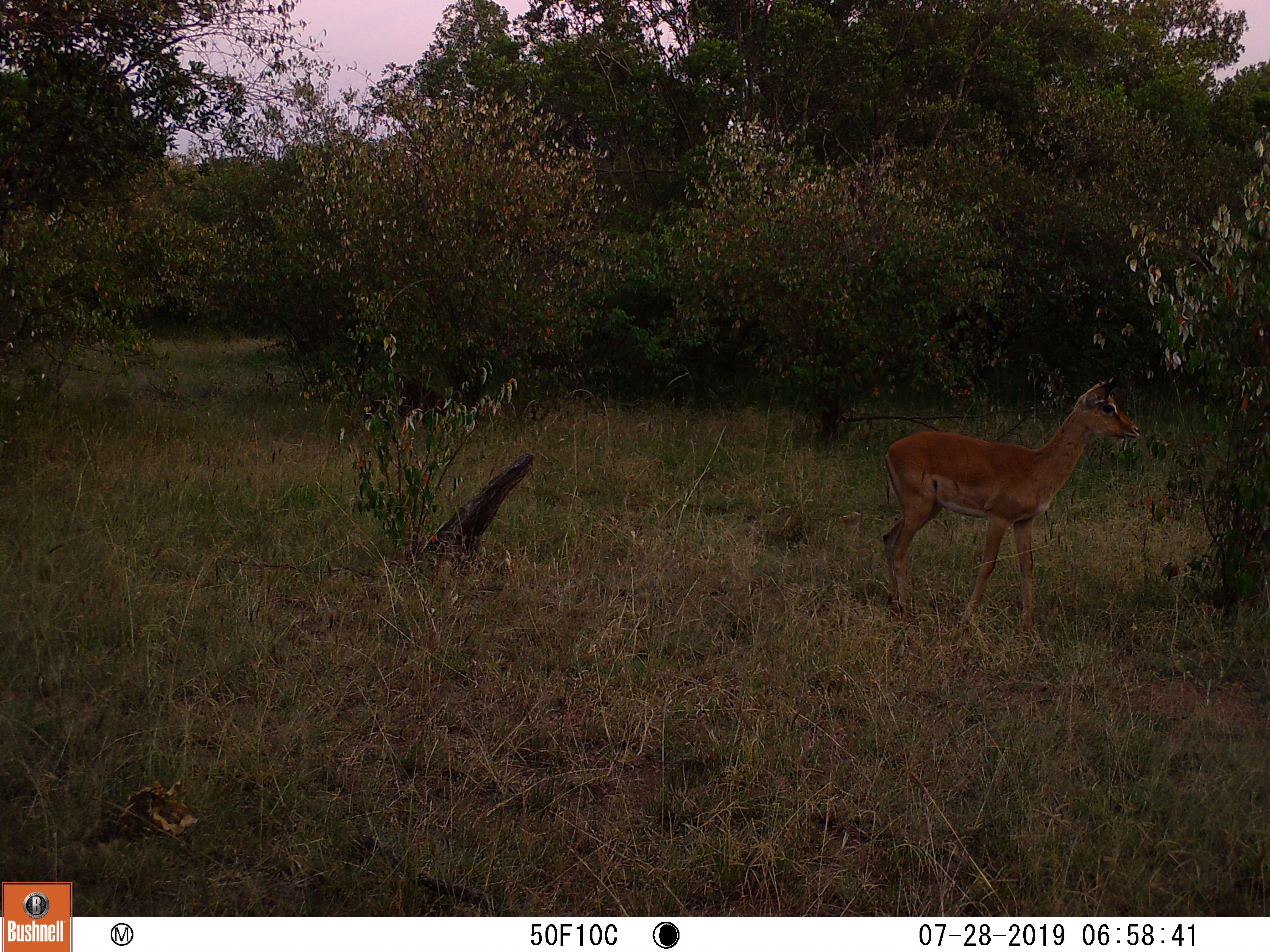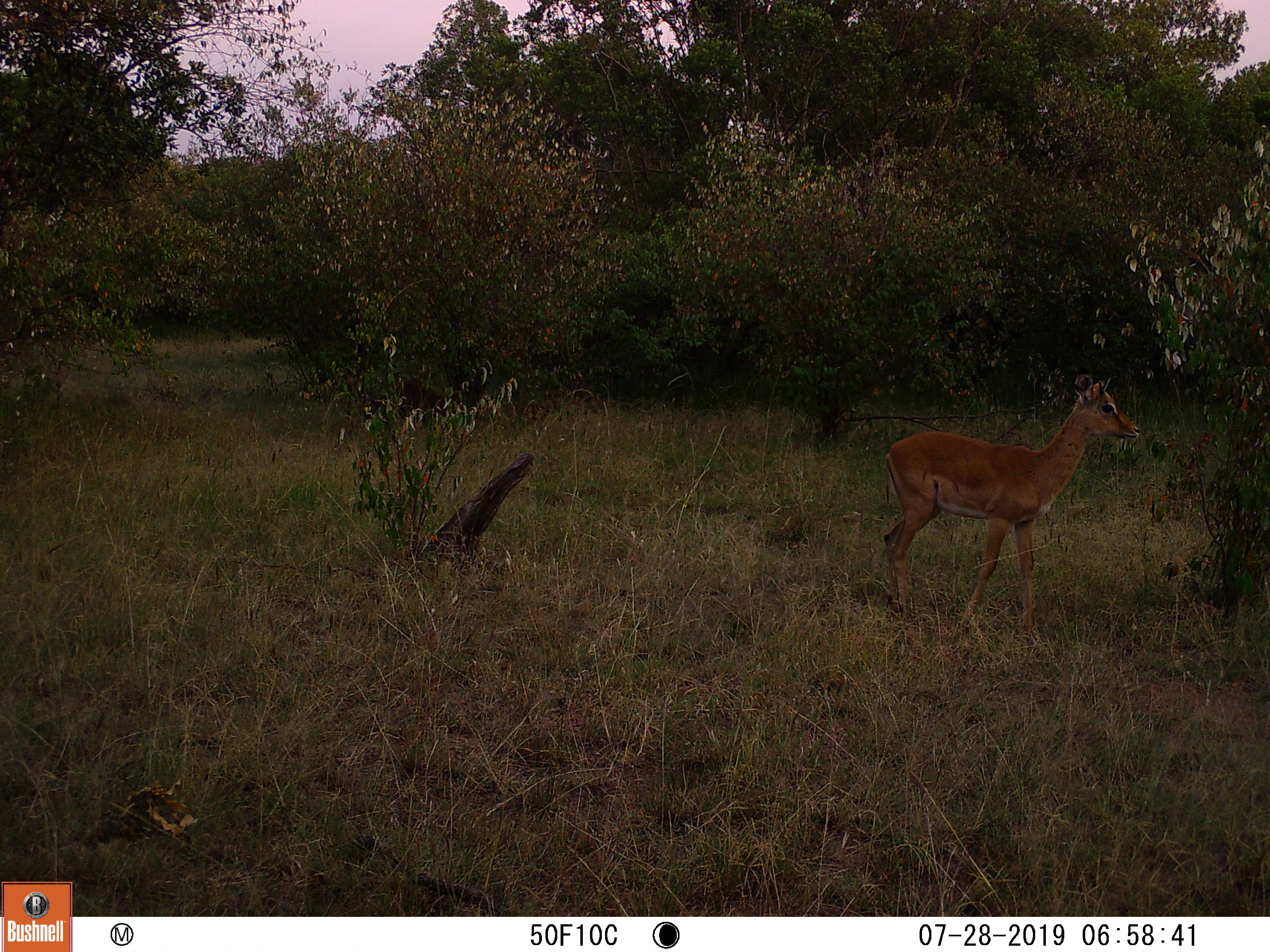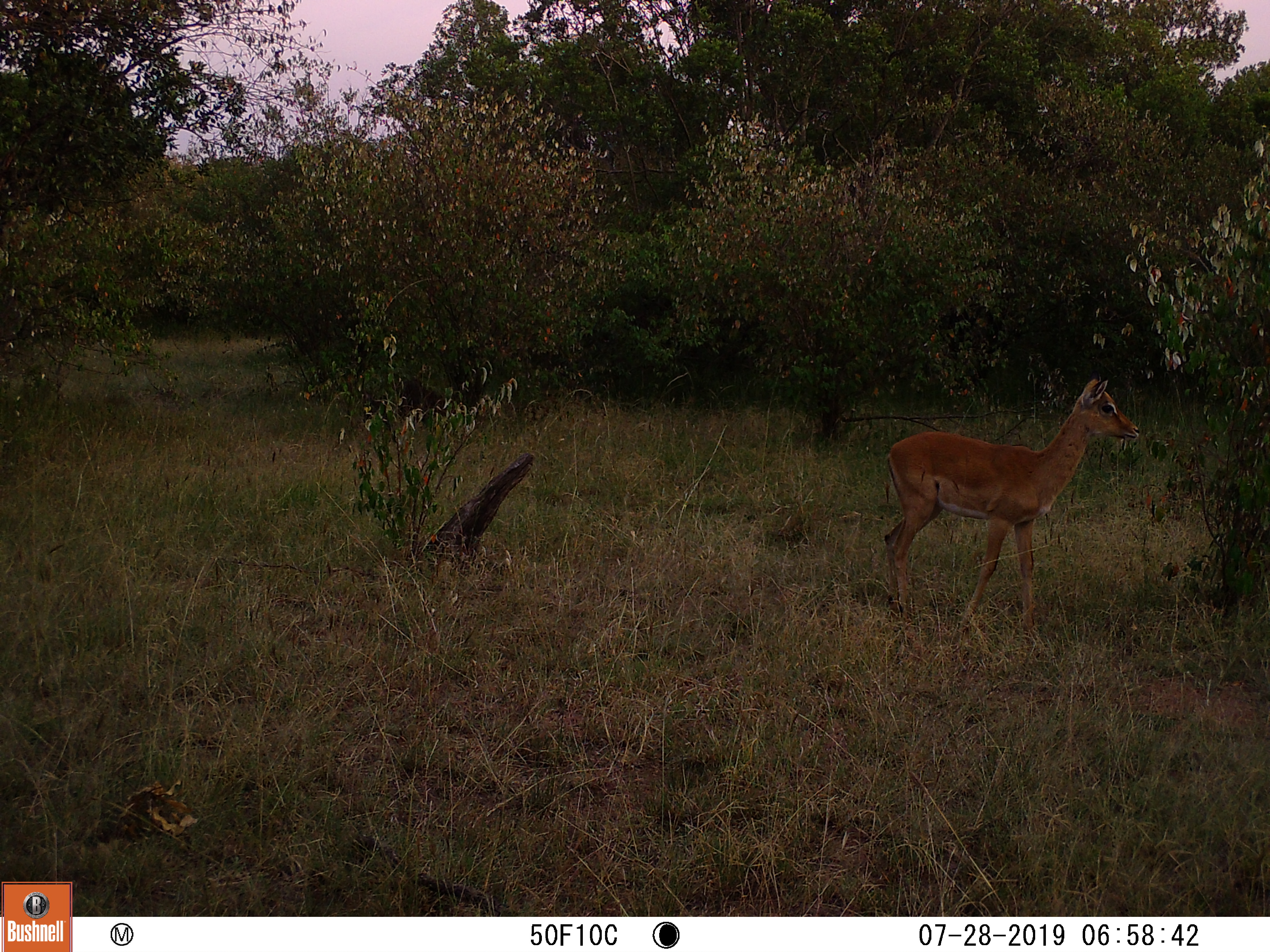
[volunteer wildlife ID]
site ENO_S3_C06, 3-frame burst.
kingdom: Animalia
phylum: Chordata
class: Mammalia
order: Artiodactyla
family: Bovidae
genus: Aepyceros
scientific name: Aepyceros melampus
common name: impala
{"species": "impala (Aepyceros melampus)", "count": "1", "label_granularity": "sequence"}